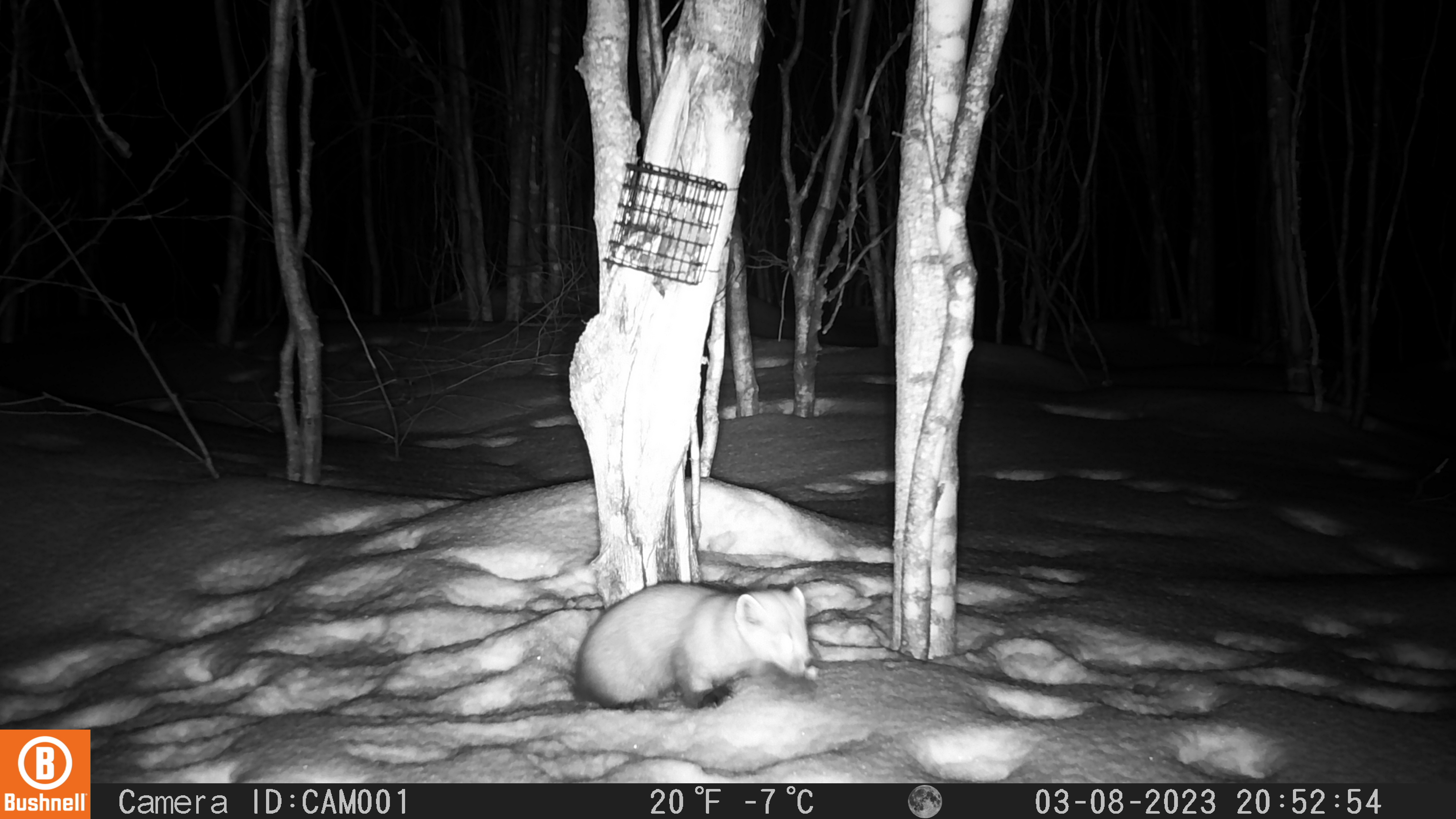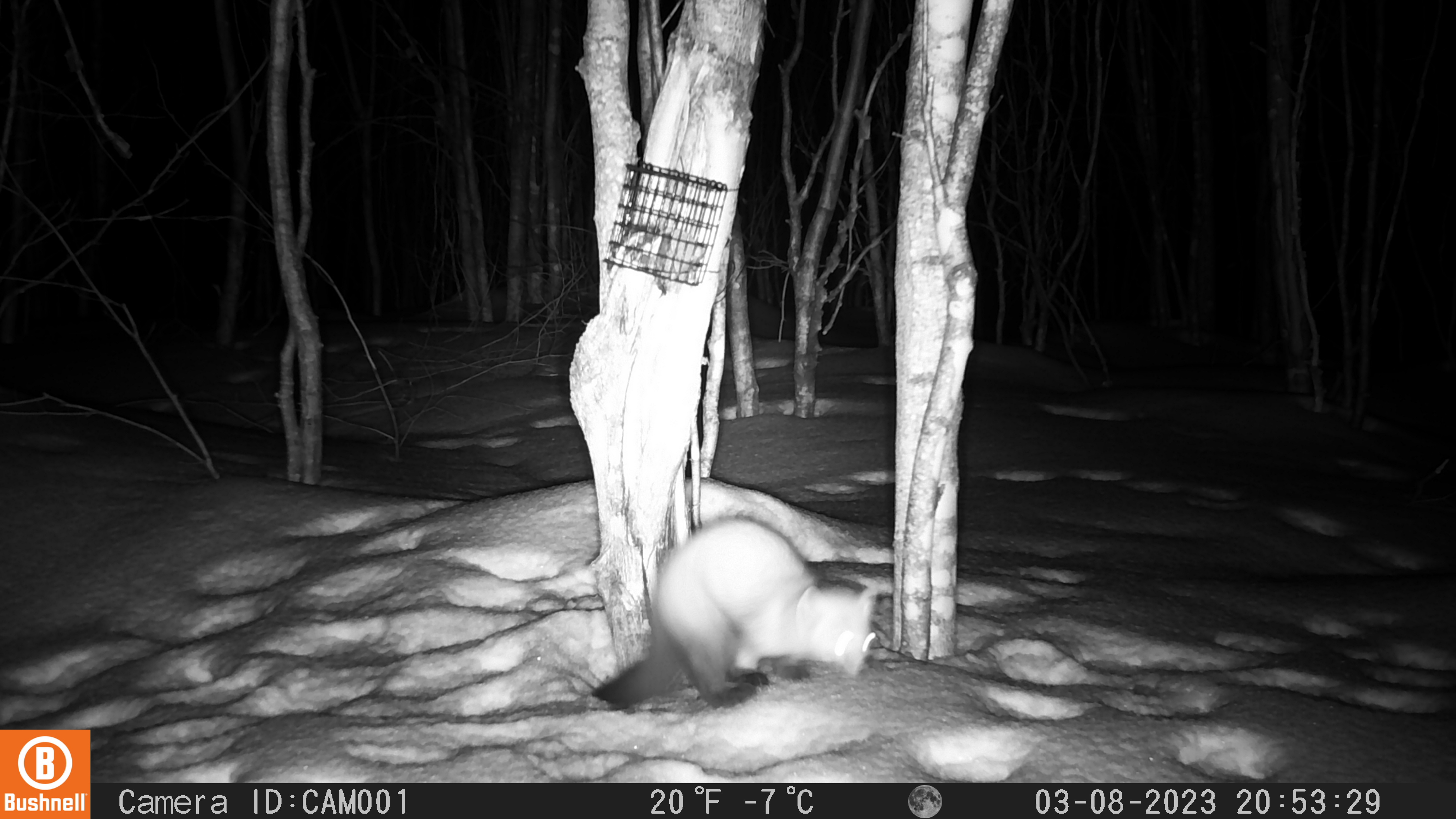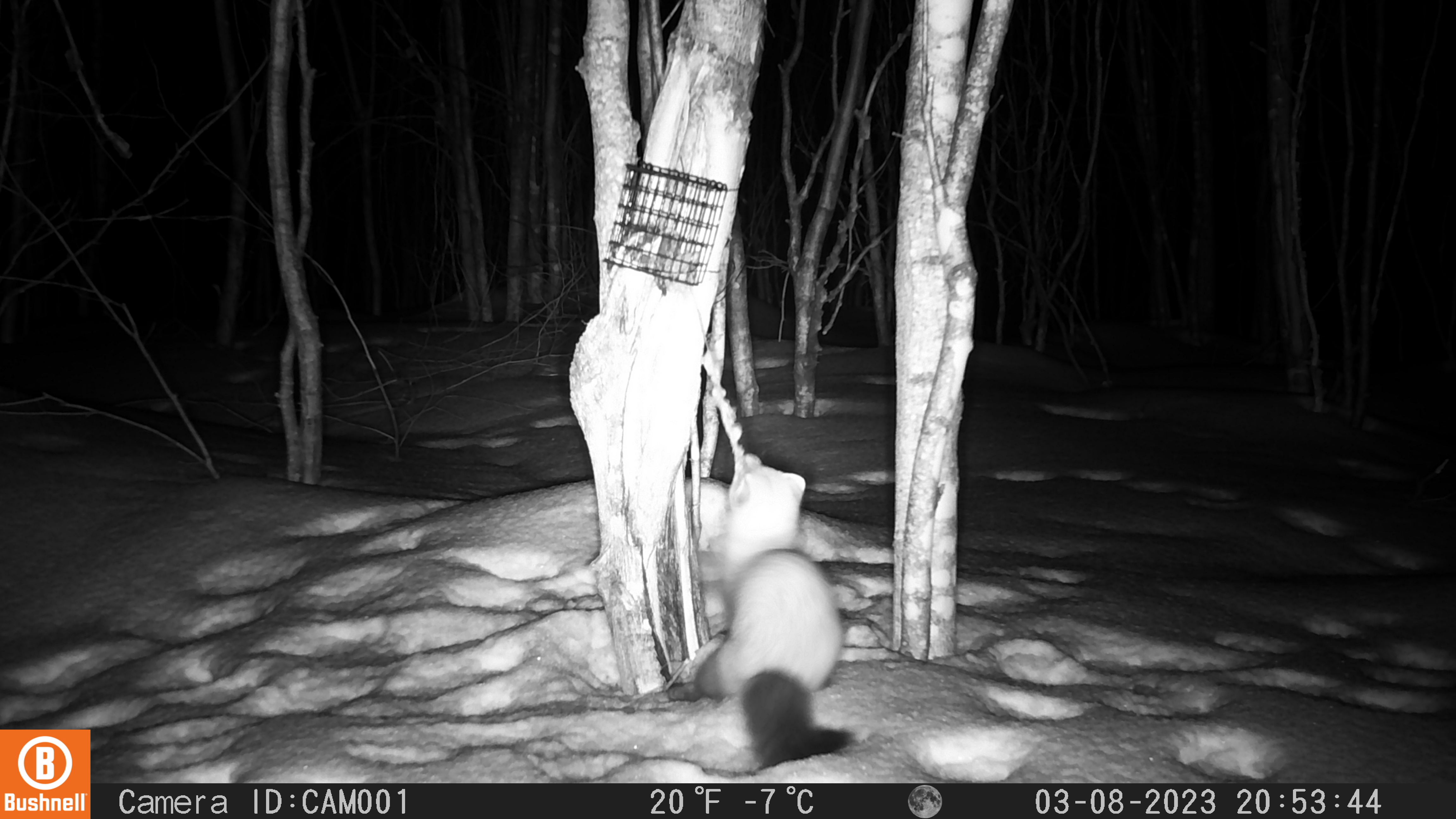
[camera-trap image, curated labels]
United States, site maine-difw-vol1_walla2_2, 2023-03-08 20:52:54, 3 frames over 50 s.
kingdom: Animalia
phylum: Chordata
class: Mammalia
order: Carnivora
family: Mustelidae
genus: Martes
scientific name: Martes americana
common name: american marten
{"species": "american marten (Martes americana)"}